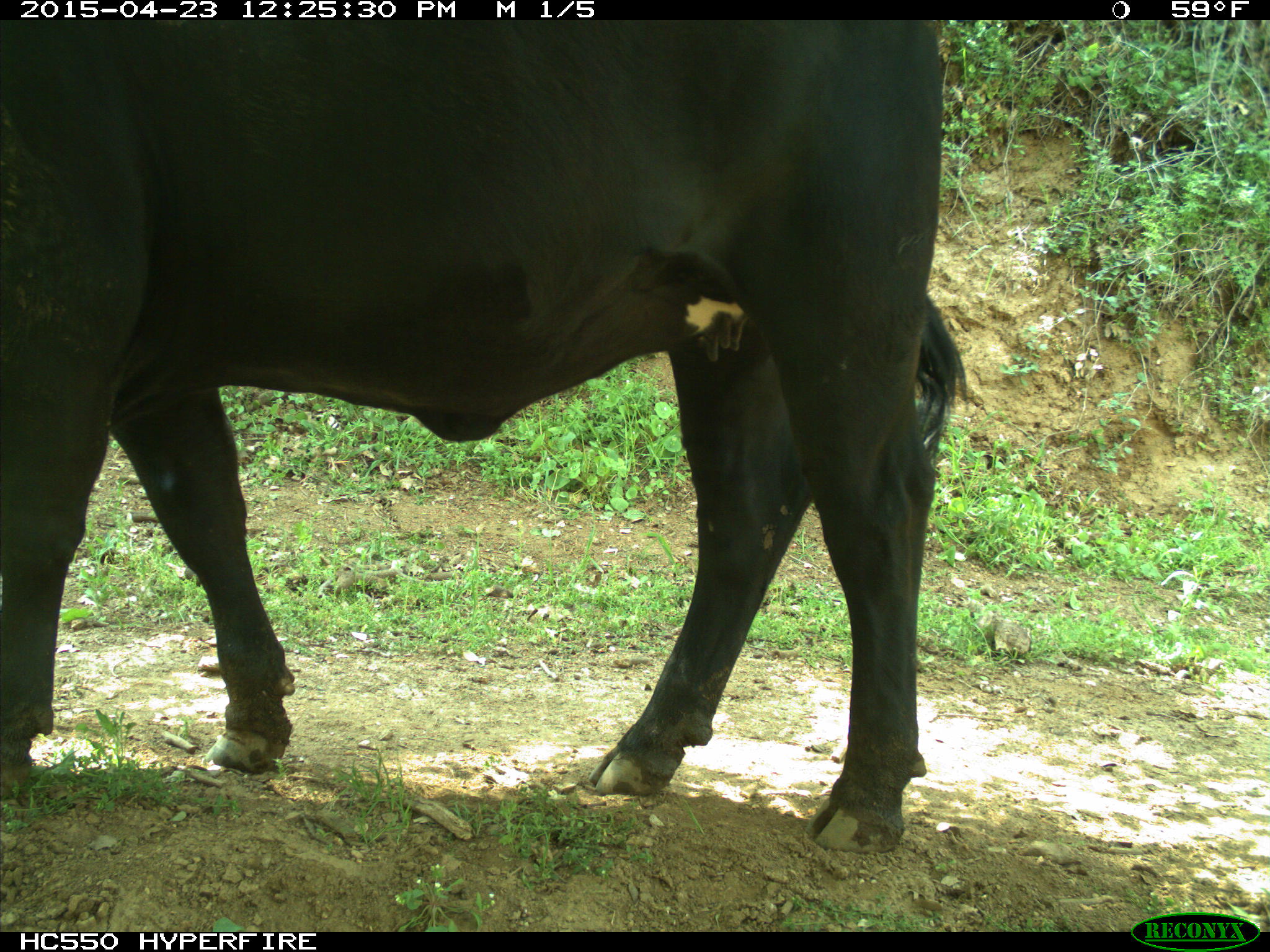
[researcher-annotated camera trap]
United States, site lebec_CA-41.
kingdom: Animalia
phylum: Chordata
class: Mammalia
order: Artiodactyla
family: Bovidae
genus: Bos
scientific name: Bos taurus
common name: domestic cow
Bos taurus (domestic cow).